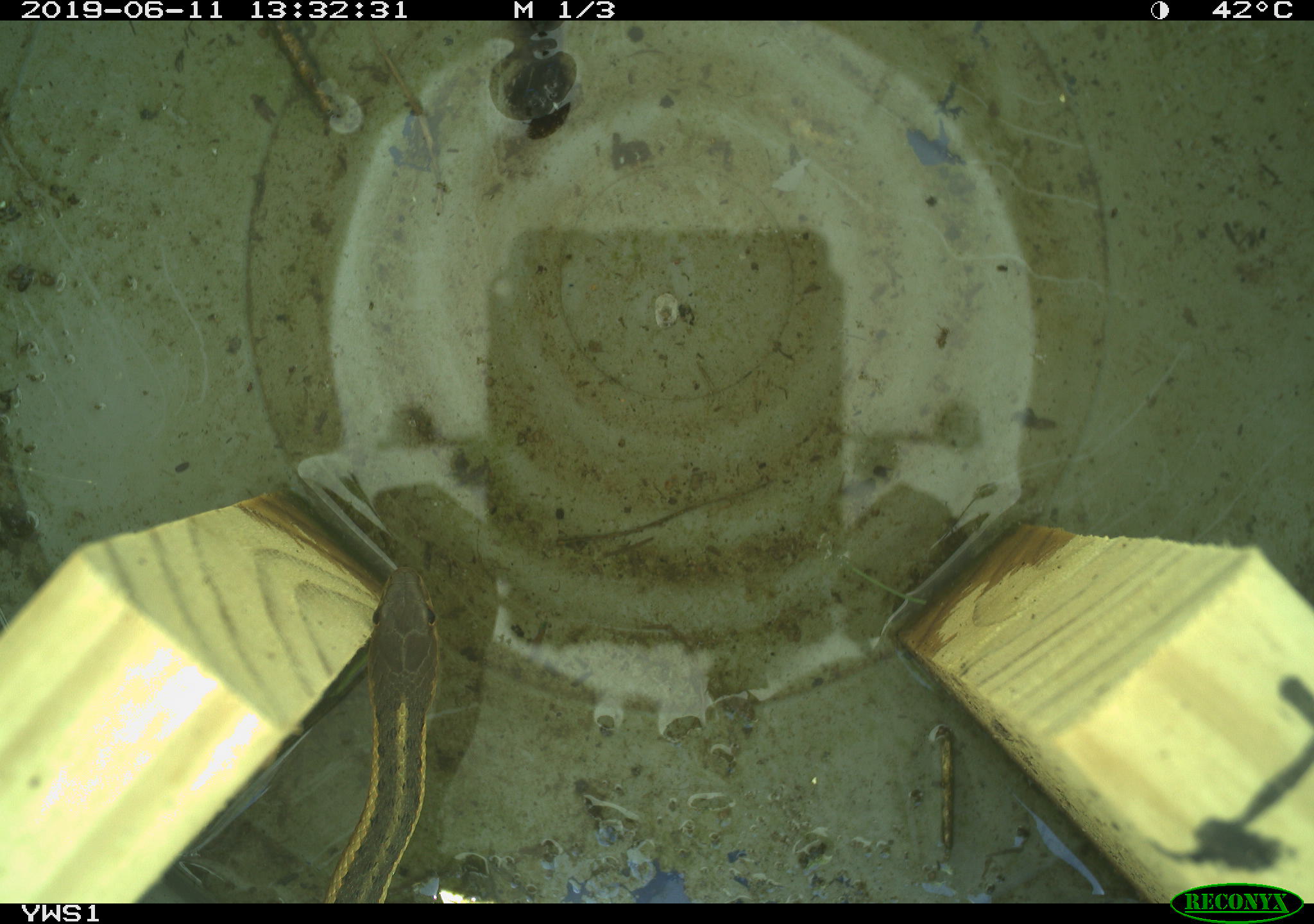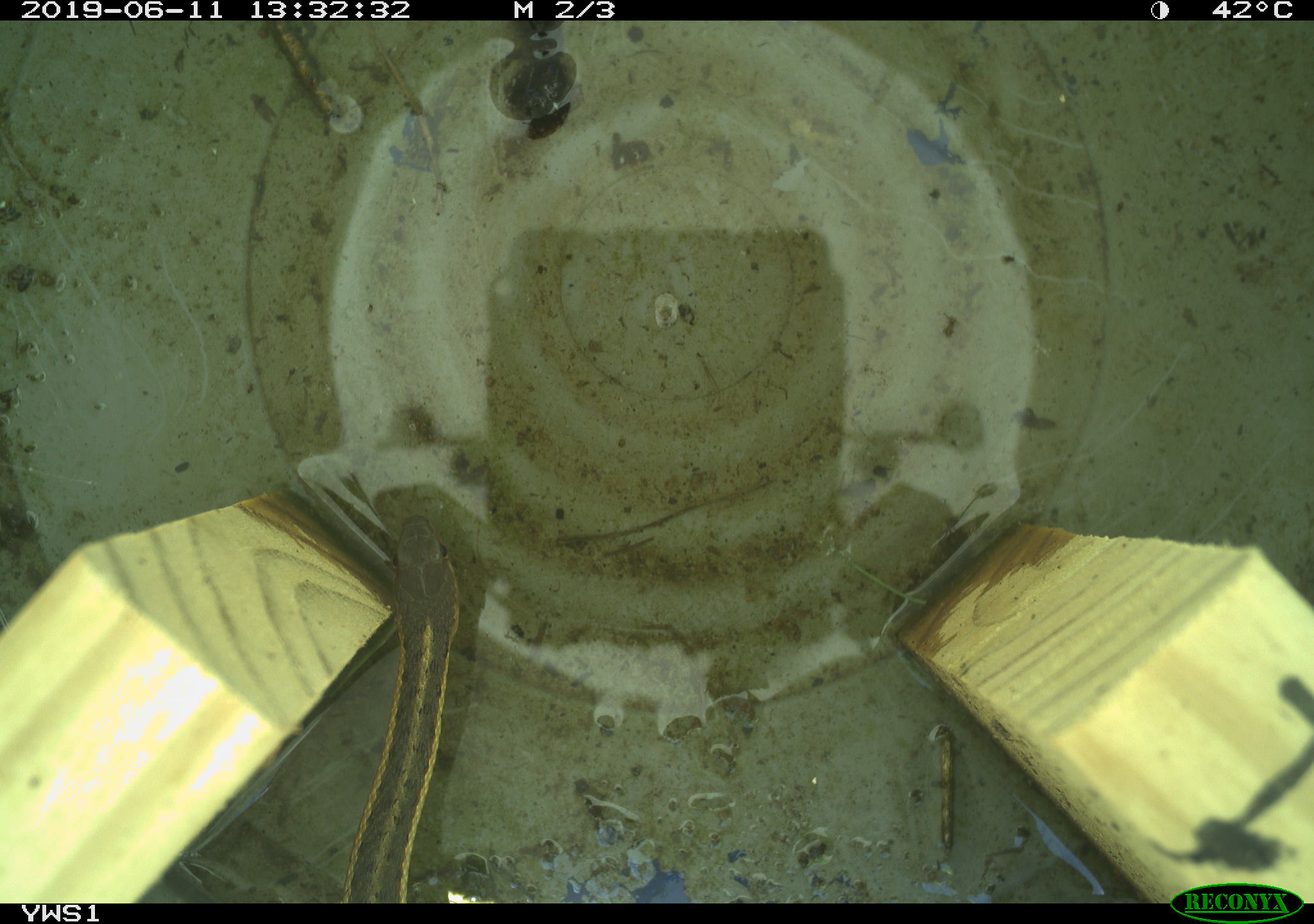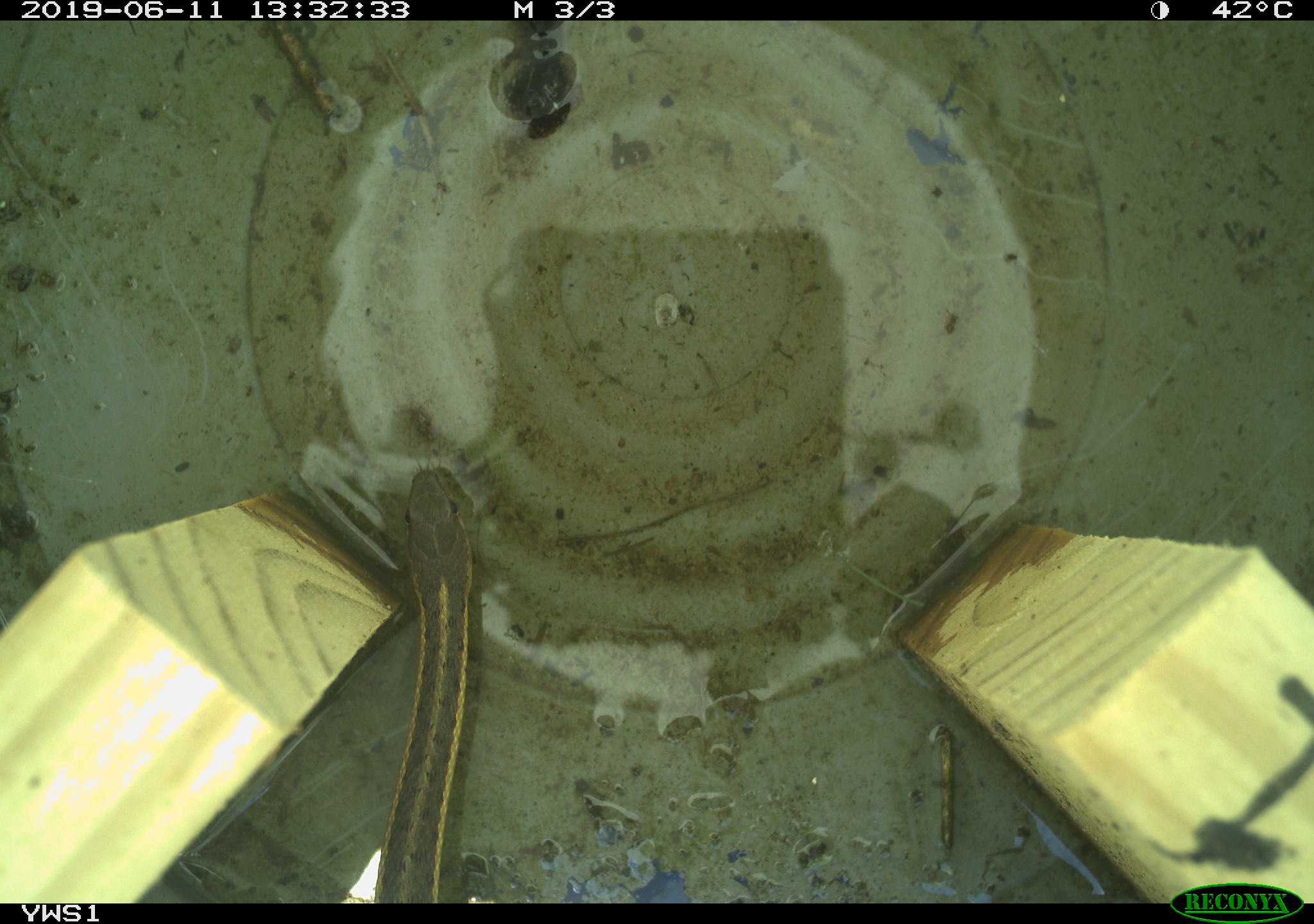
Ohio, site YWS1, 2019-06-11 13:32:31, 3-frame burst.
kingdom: Animalia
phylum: Chordata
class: Reptilia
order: Squamata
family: Colubridae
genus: Thamnophis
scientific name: Thamnophis sirtalis sirtalis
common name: eastern gartersnake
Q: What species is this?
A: Eastern gartersnake (Thamnophis sirtalis sirtalis).